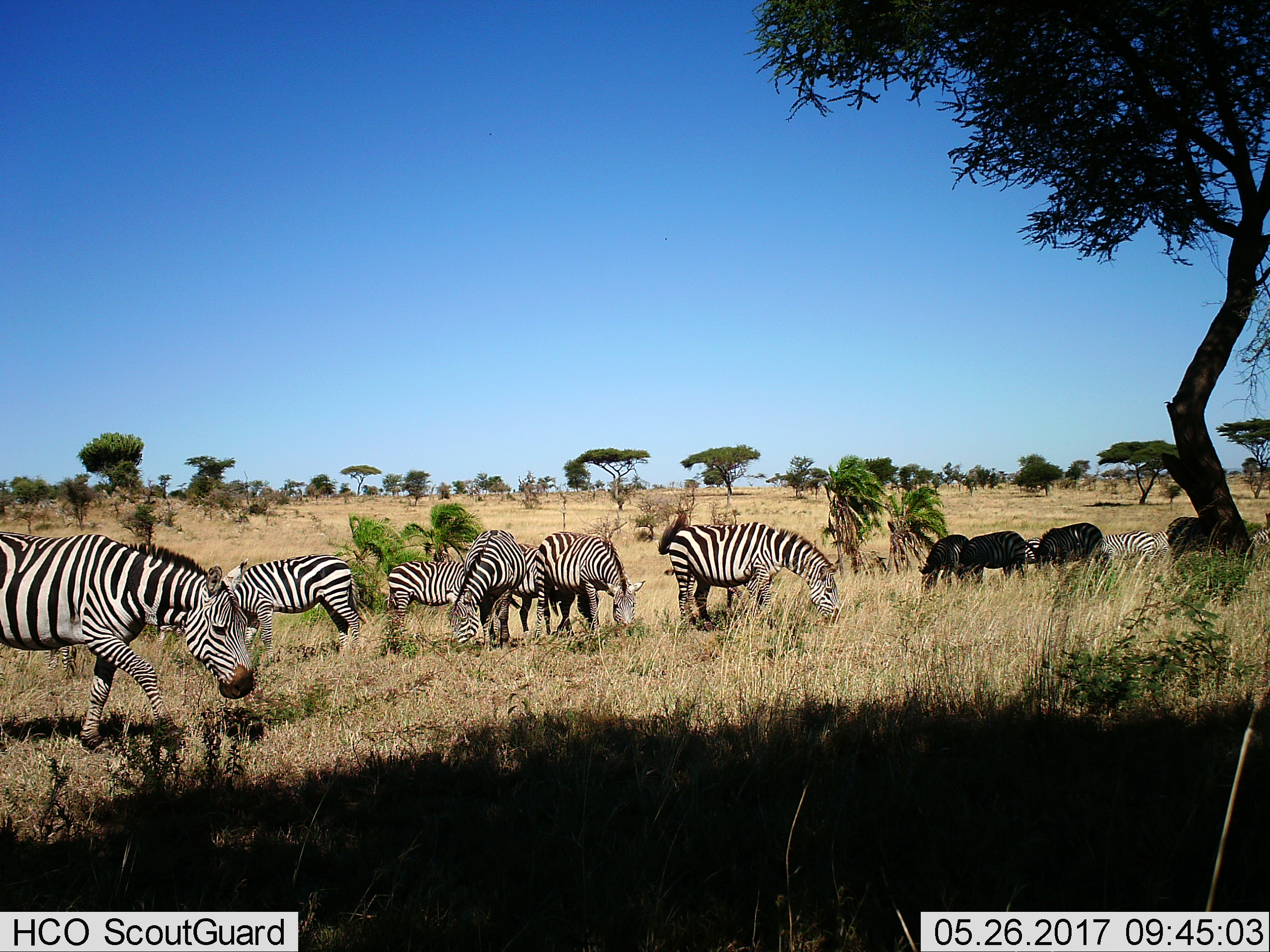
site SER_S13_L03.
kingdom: Animalia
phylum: Chordata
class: Mammalia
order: Perissodactyla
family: Equidae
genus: Equus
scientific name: Equus quagga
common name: plains zebra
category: zebraplains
Zebraplains (plains zebra) (Equus quagga), count 11-50. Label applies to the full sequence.